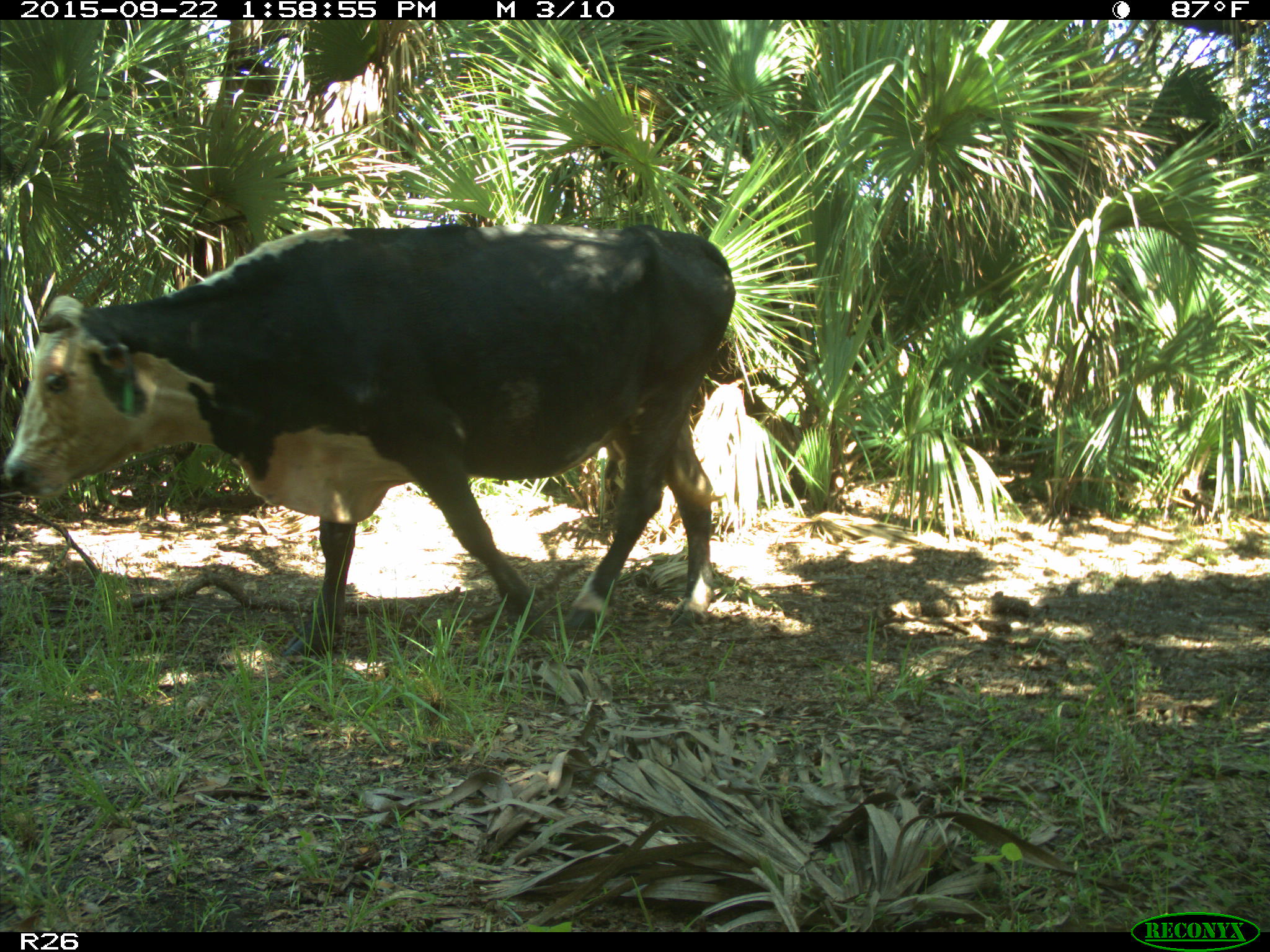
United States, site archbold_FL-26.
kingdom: Animalia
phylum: Chordata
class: Mammalia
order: Artiodactyla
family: Bovidae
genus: Bos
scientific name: Bos taurus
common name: domestic cow